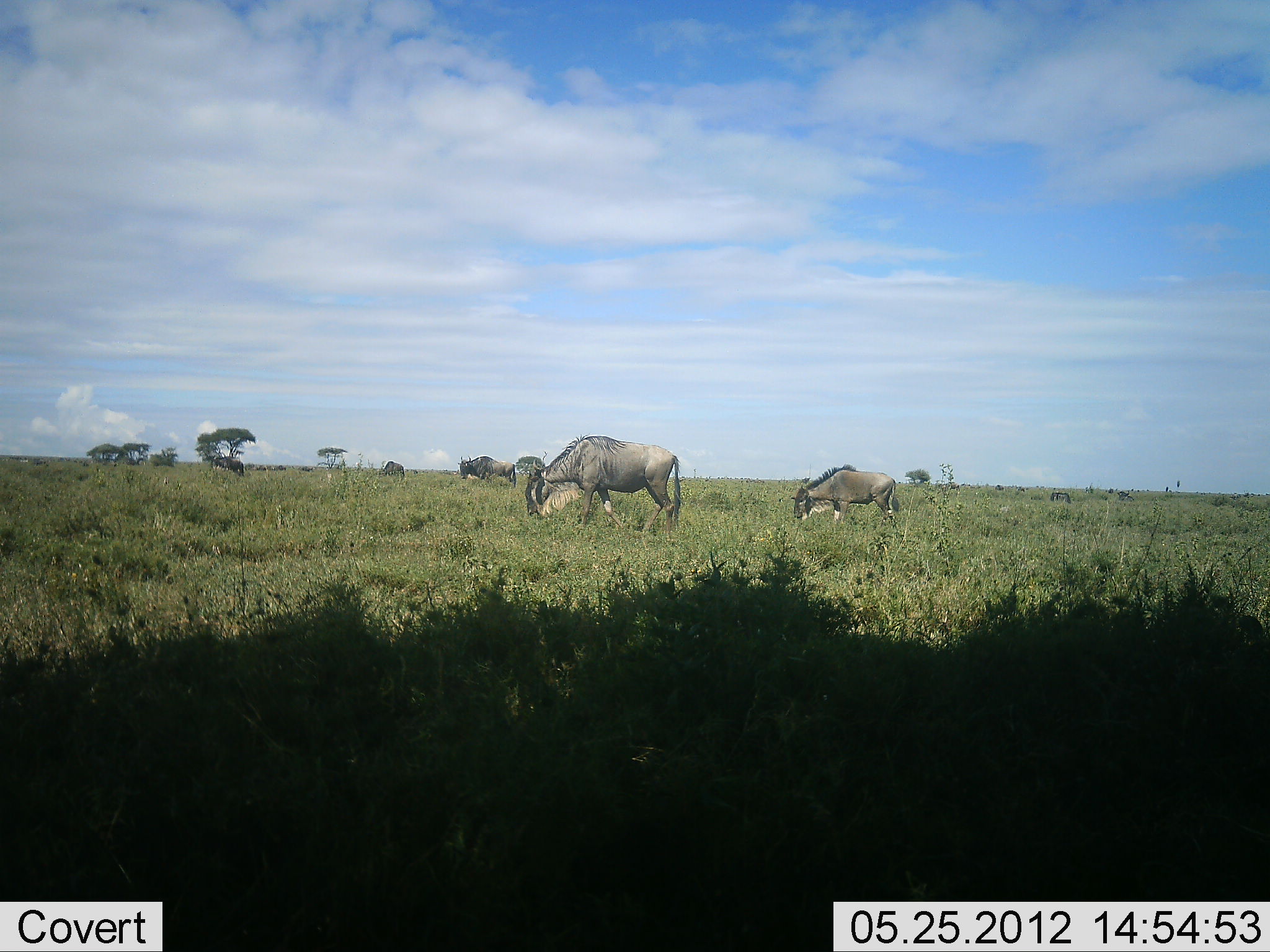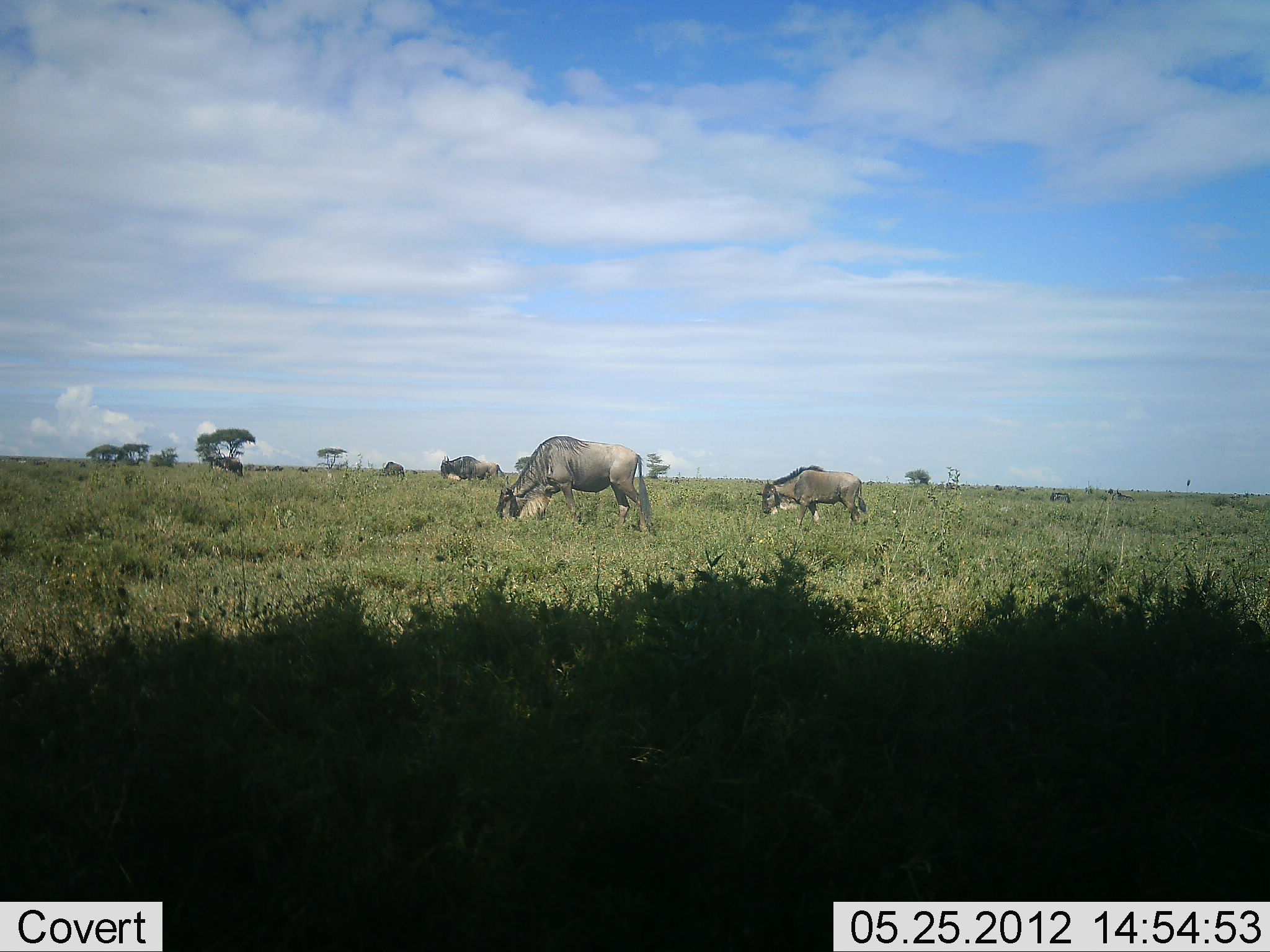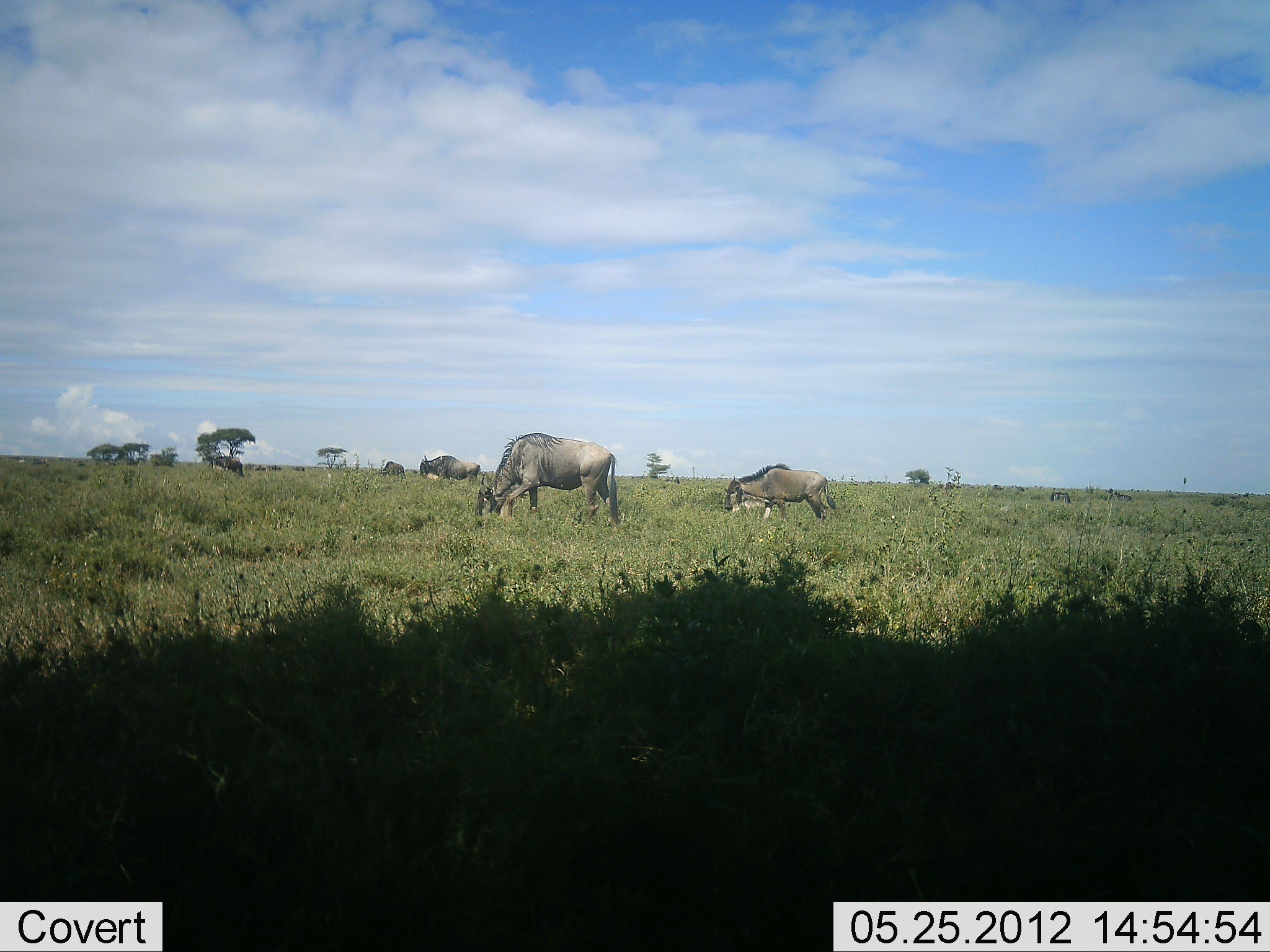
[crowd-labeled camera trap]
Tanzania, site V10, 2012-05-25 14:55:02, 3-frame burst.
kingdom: Animalia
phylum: Chordata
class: Mammalia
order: Artiodactyla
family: Bovidae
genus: Connochaetes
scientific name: Connochaetes taurinus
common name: blue wildebeest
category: wildebeest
Wildebeest (blue wildebeest) (Connochaetes taurinus), count 3. Behavior (volunteer vote fractions): standing 20%, resting 0%, moving 70%, interacting 0%. Young present (vote fraction): 0%. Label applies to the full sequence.